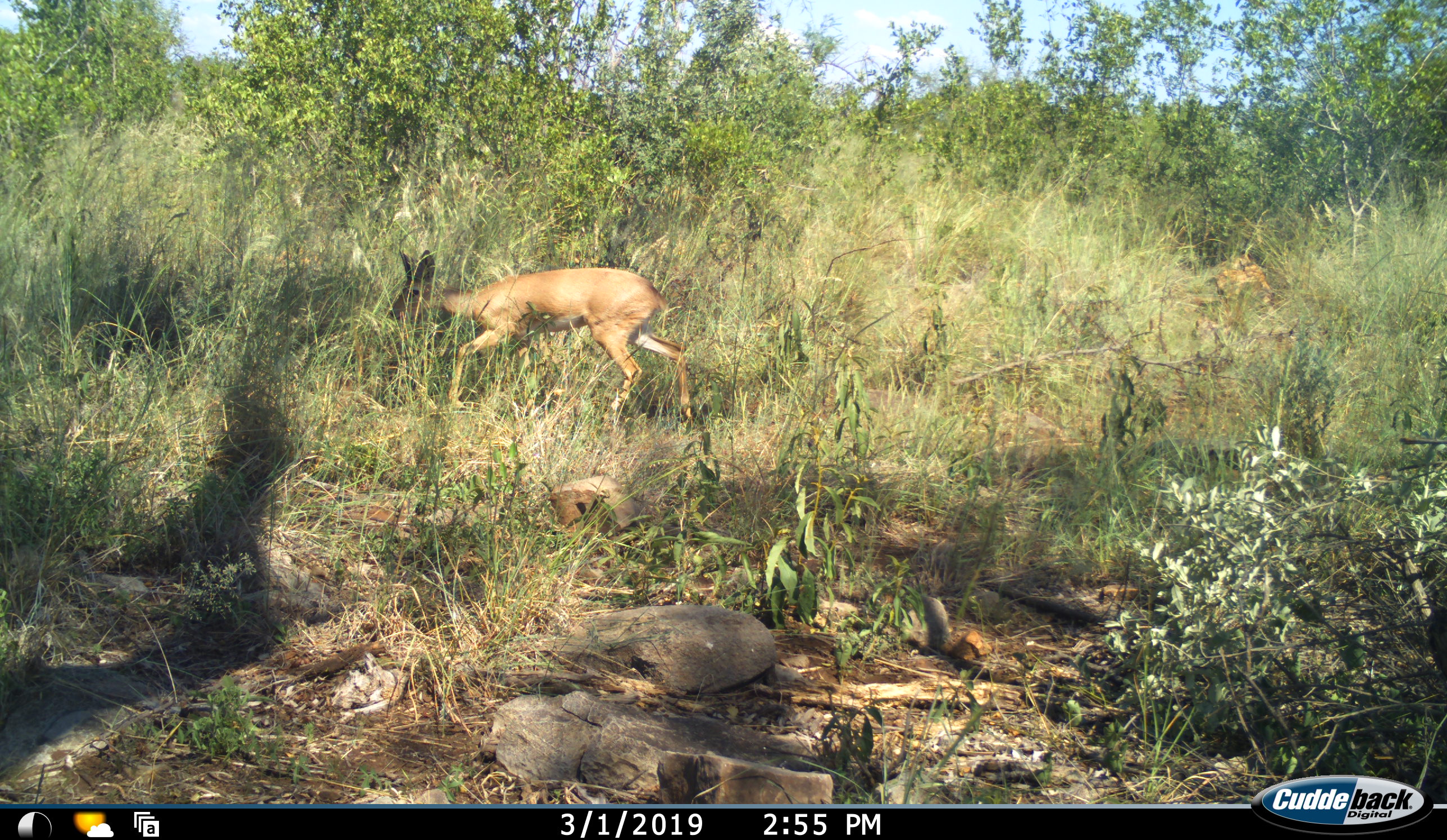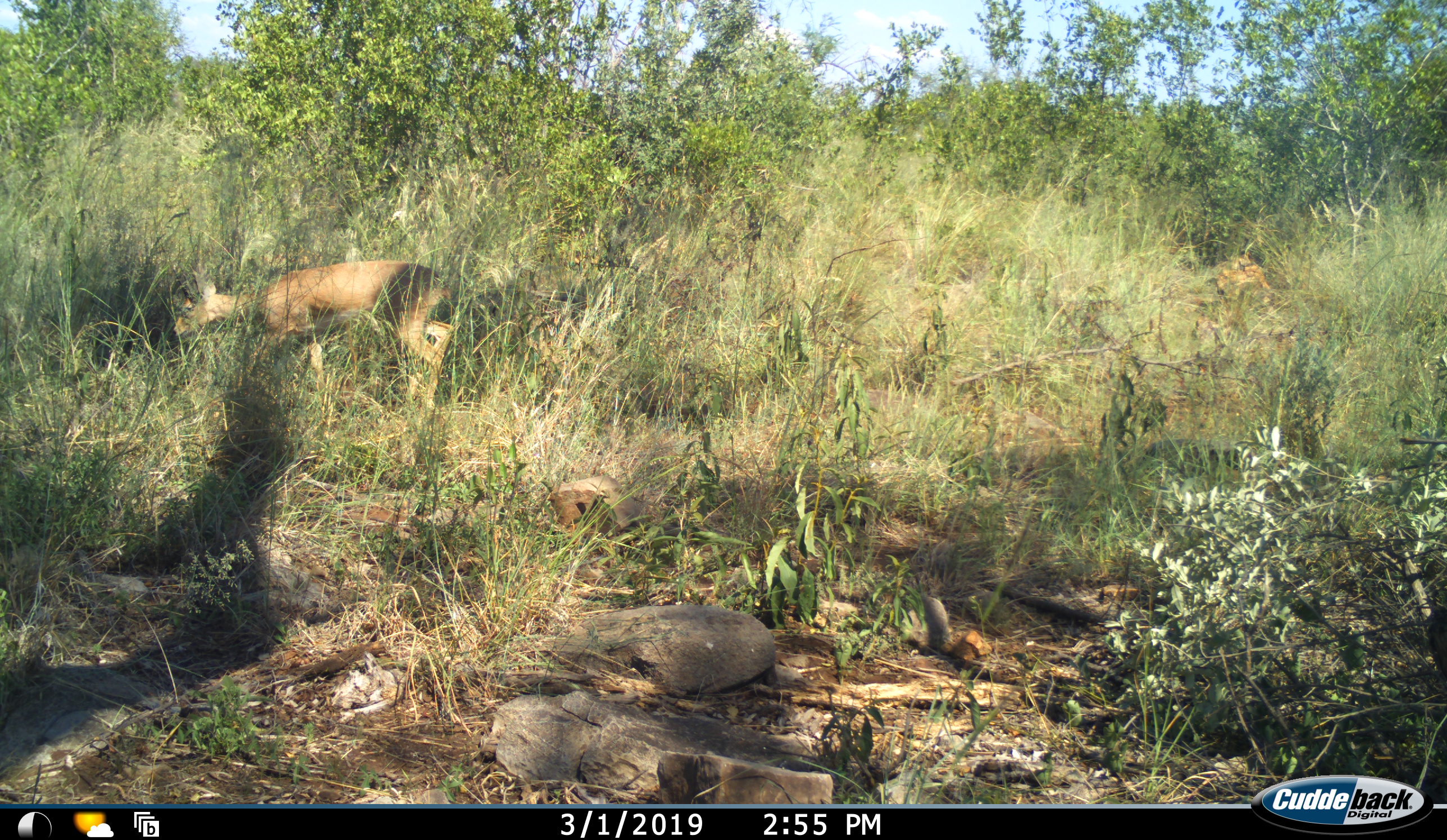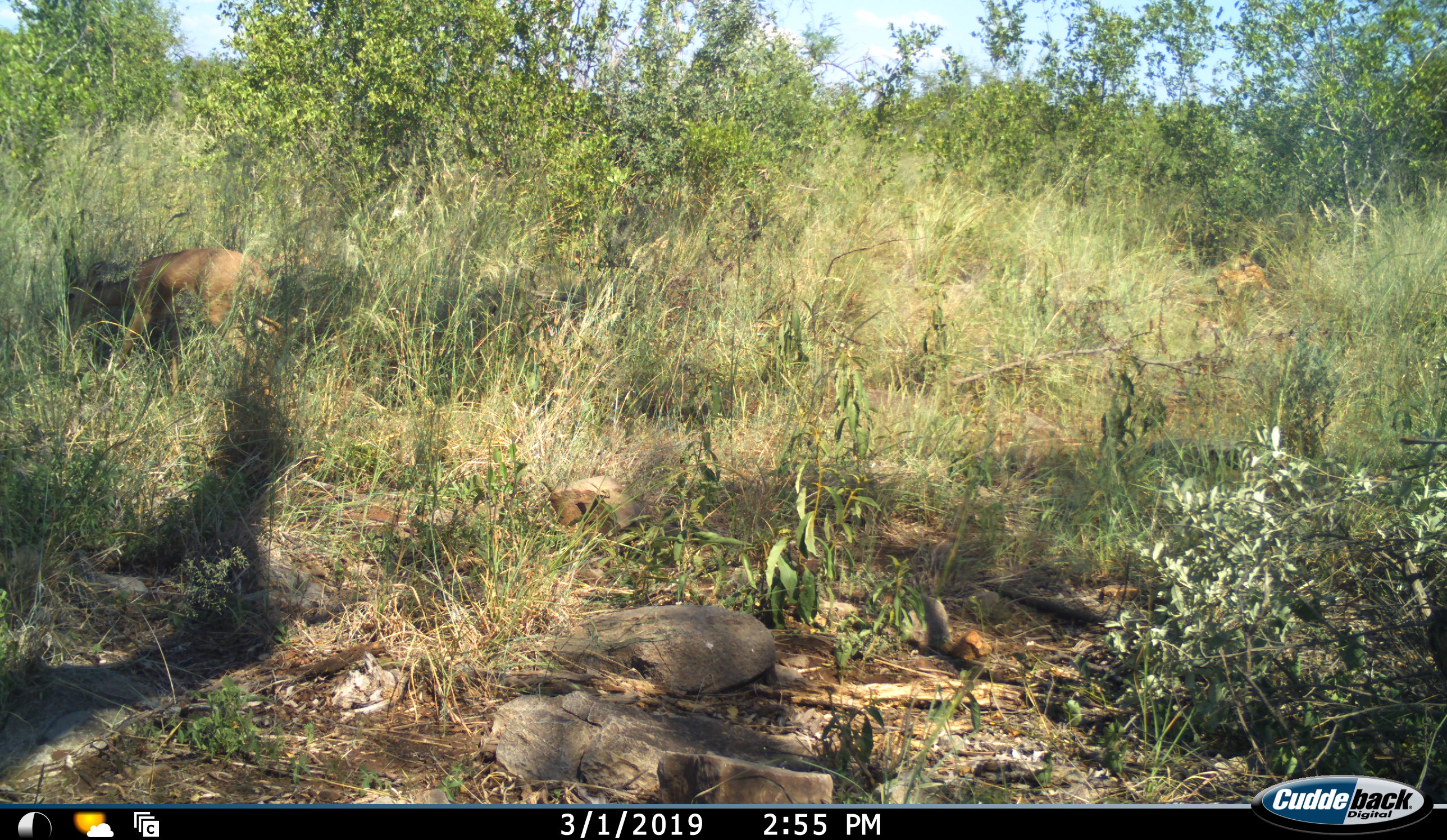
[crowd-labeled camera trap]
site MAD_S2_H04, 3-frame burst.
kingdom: Animalia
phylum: Chordata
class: Mammalia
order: Artiodactyla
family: Bovidae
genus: Redunca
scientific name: Redunca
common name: reedbuck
Reedbuck (Redunca), count 1. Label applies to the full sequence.